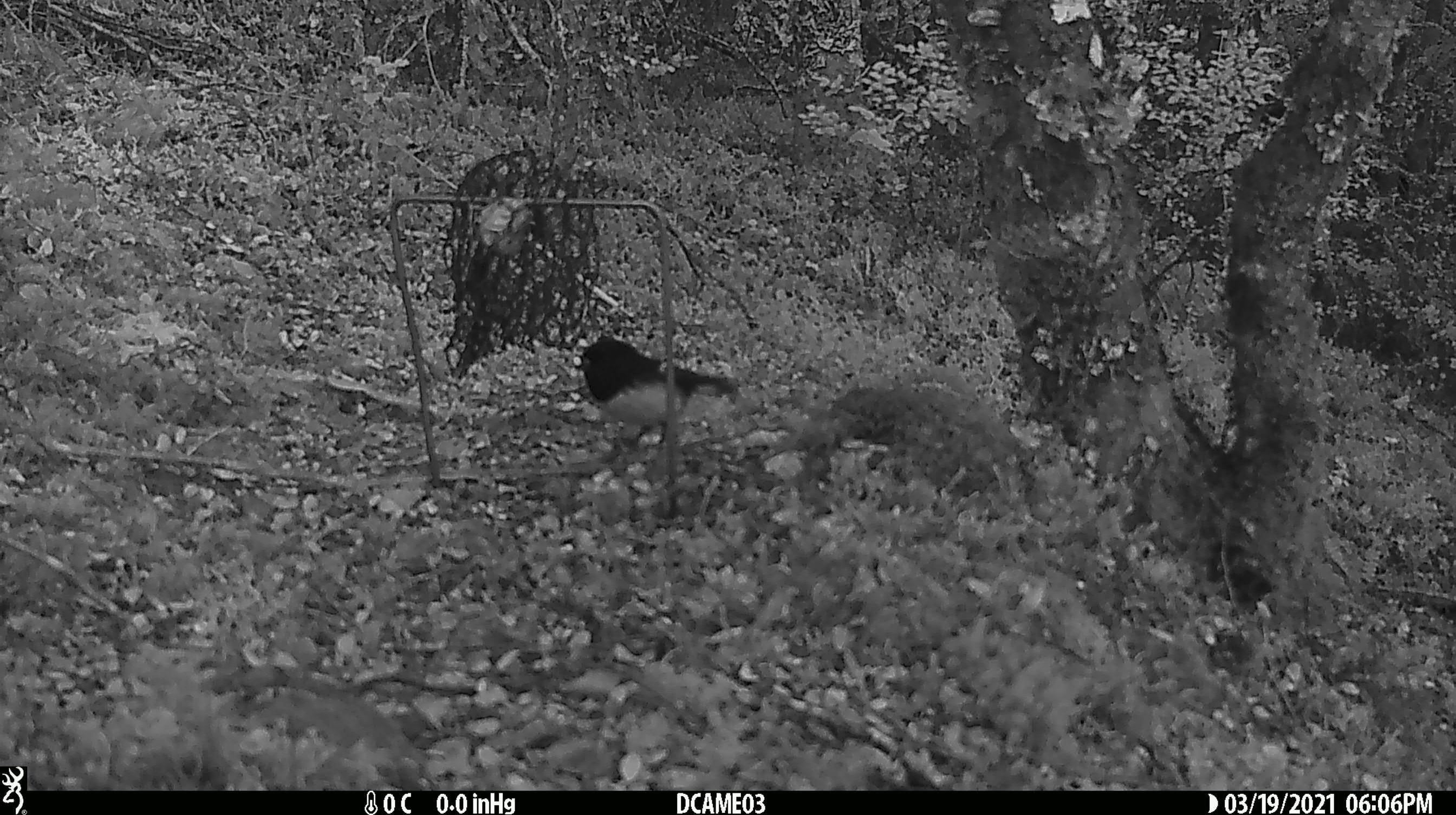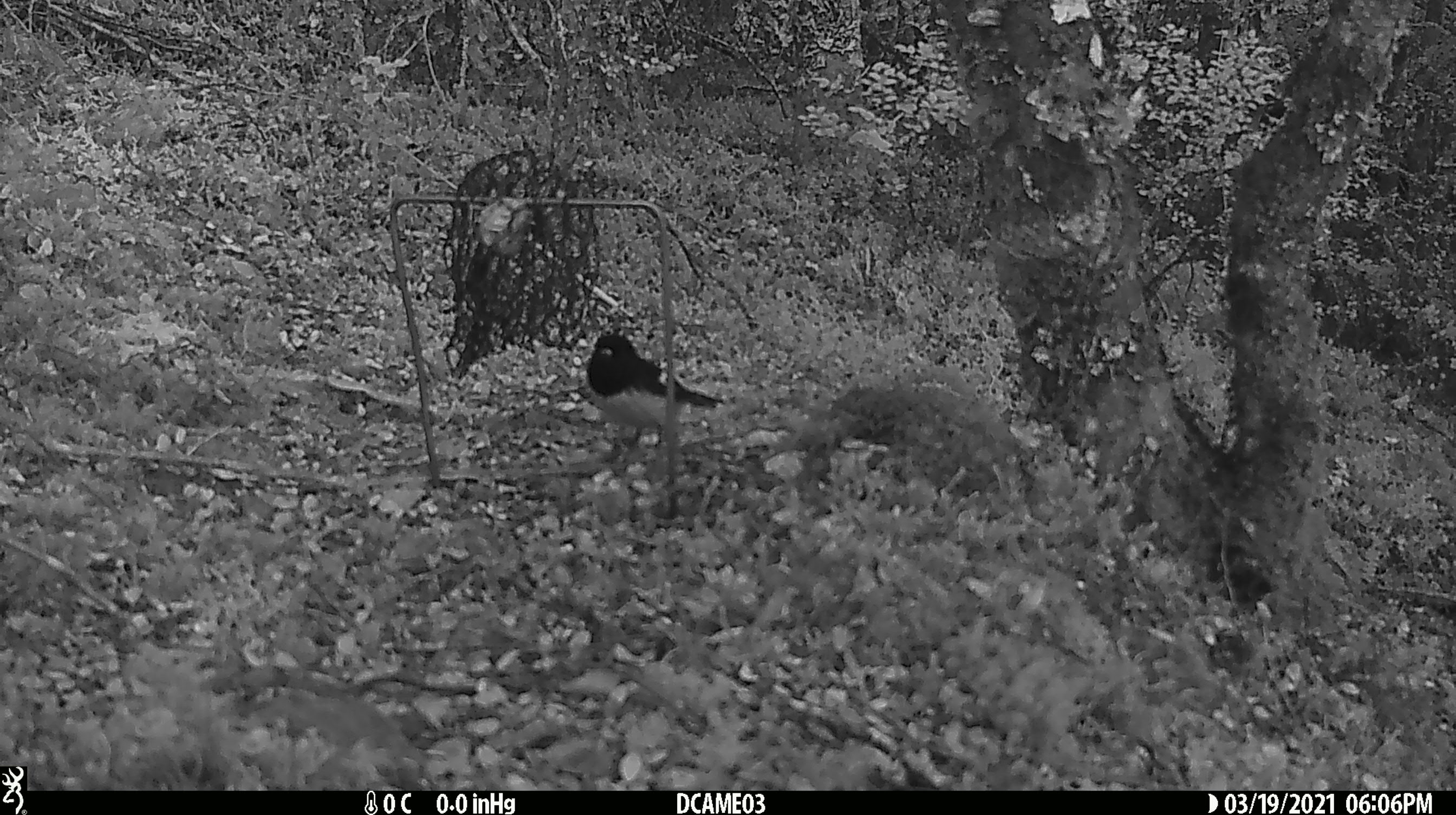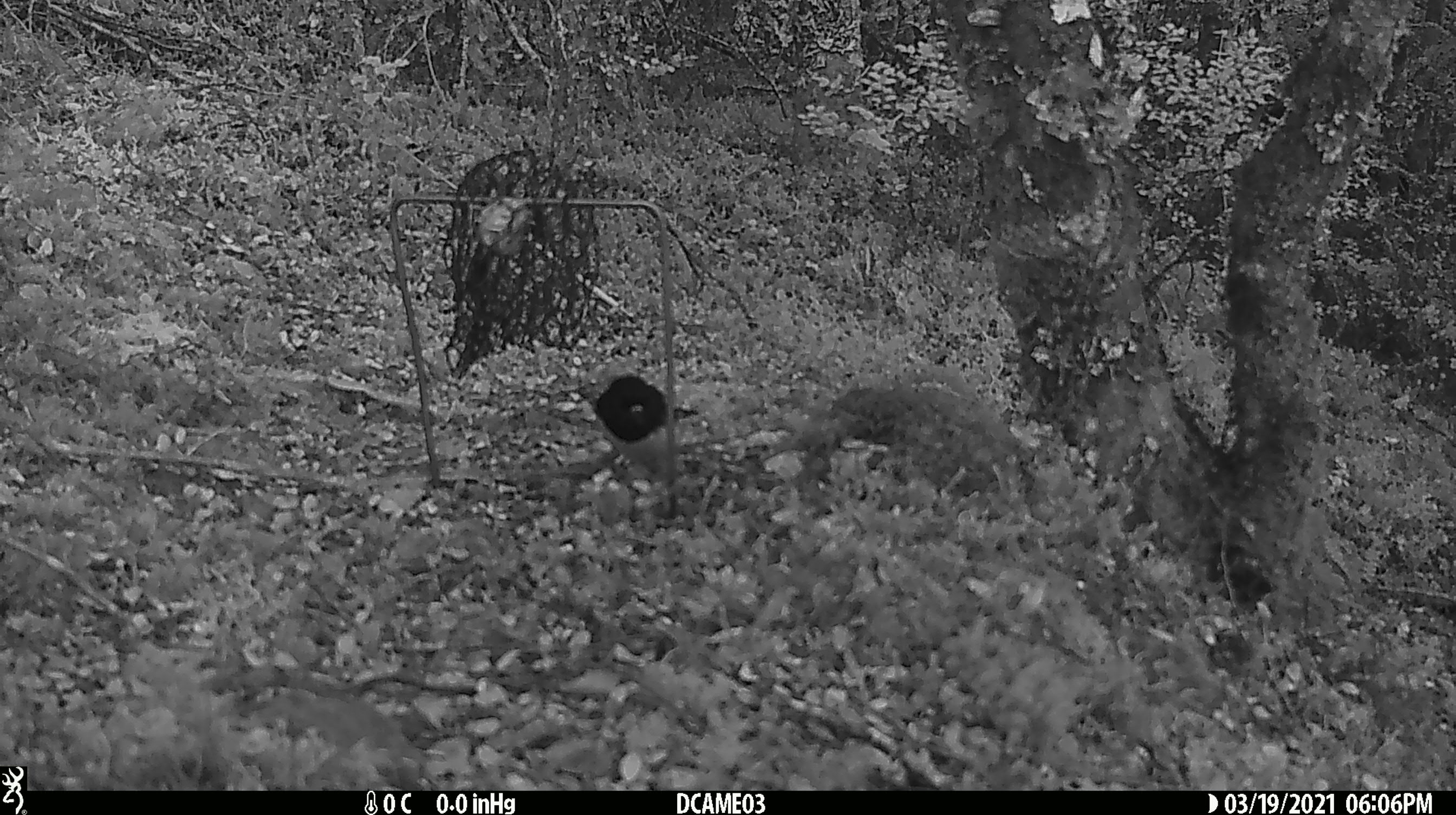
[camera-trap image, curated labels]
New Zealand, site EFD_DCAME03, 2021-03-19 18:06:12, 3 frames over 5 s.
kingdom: Animalia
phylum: Chordata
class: Aves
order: Passeriformes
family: Petroicidae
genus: Petroica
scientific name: Petroica macrocephala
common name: tomtit